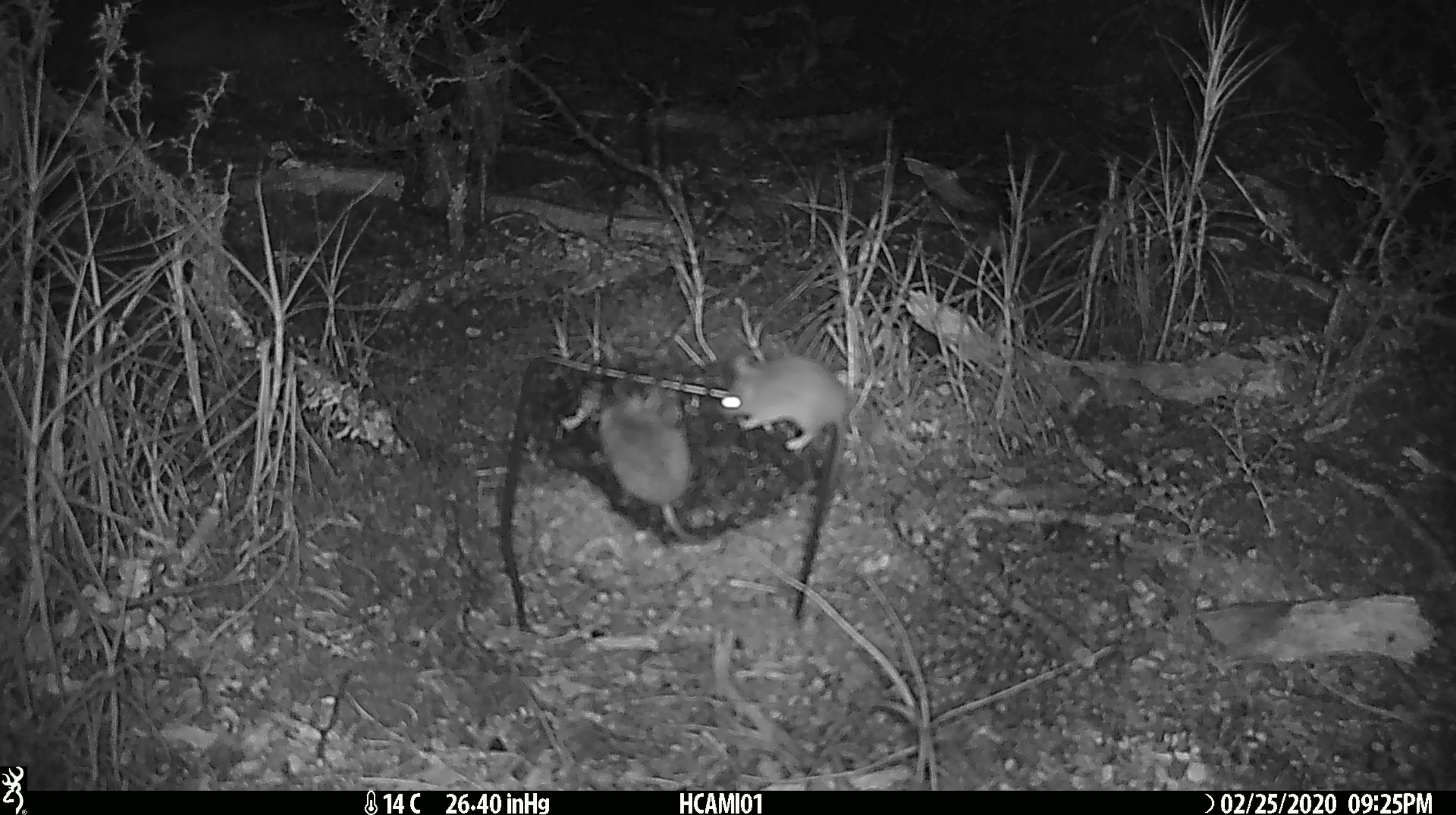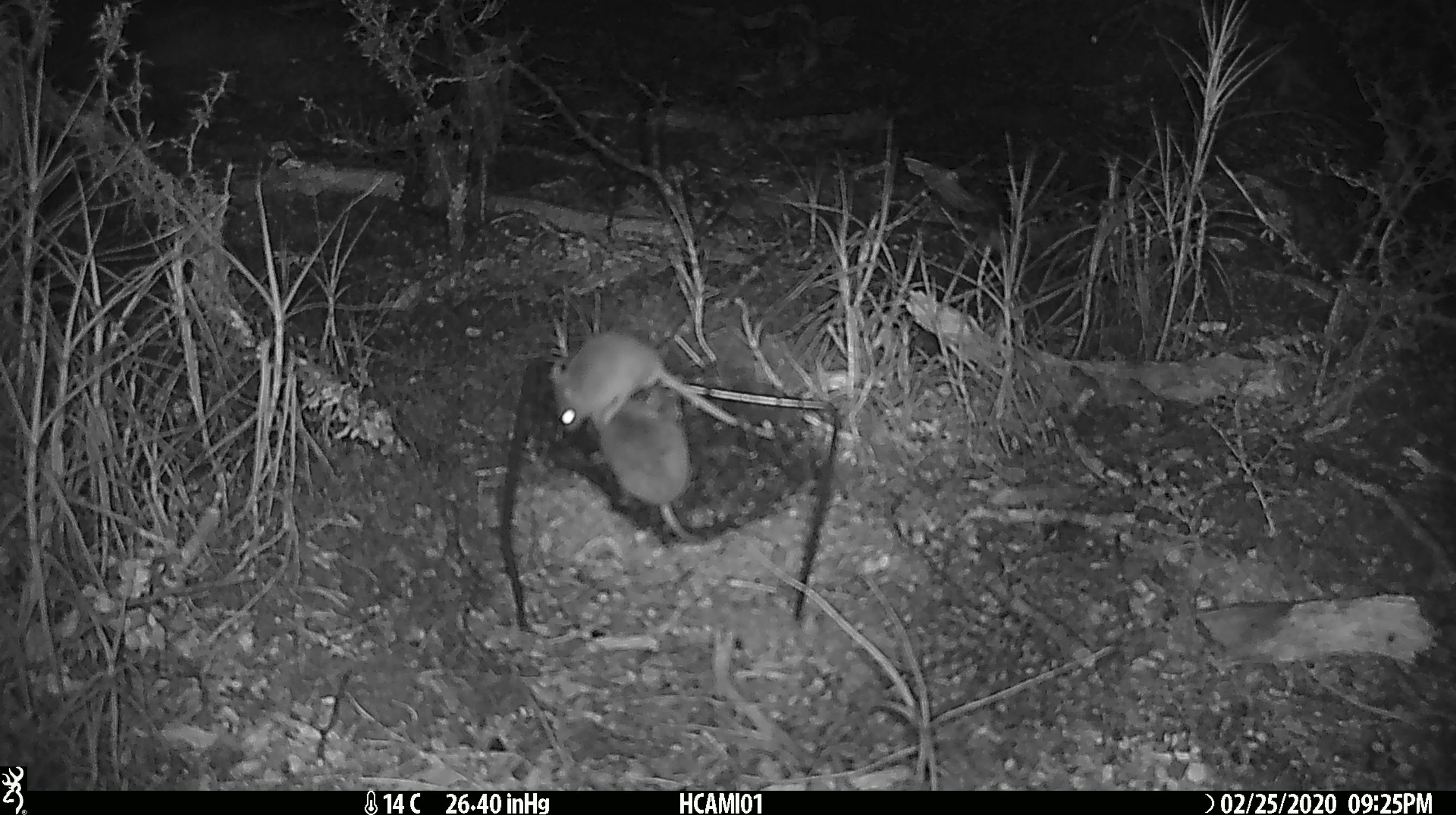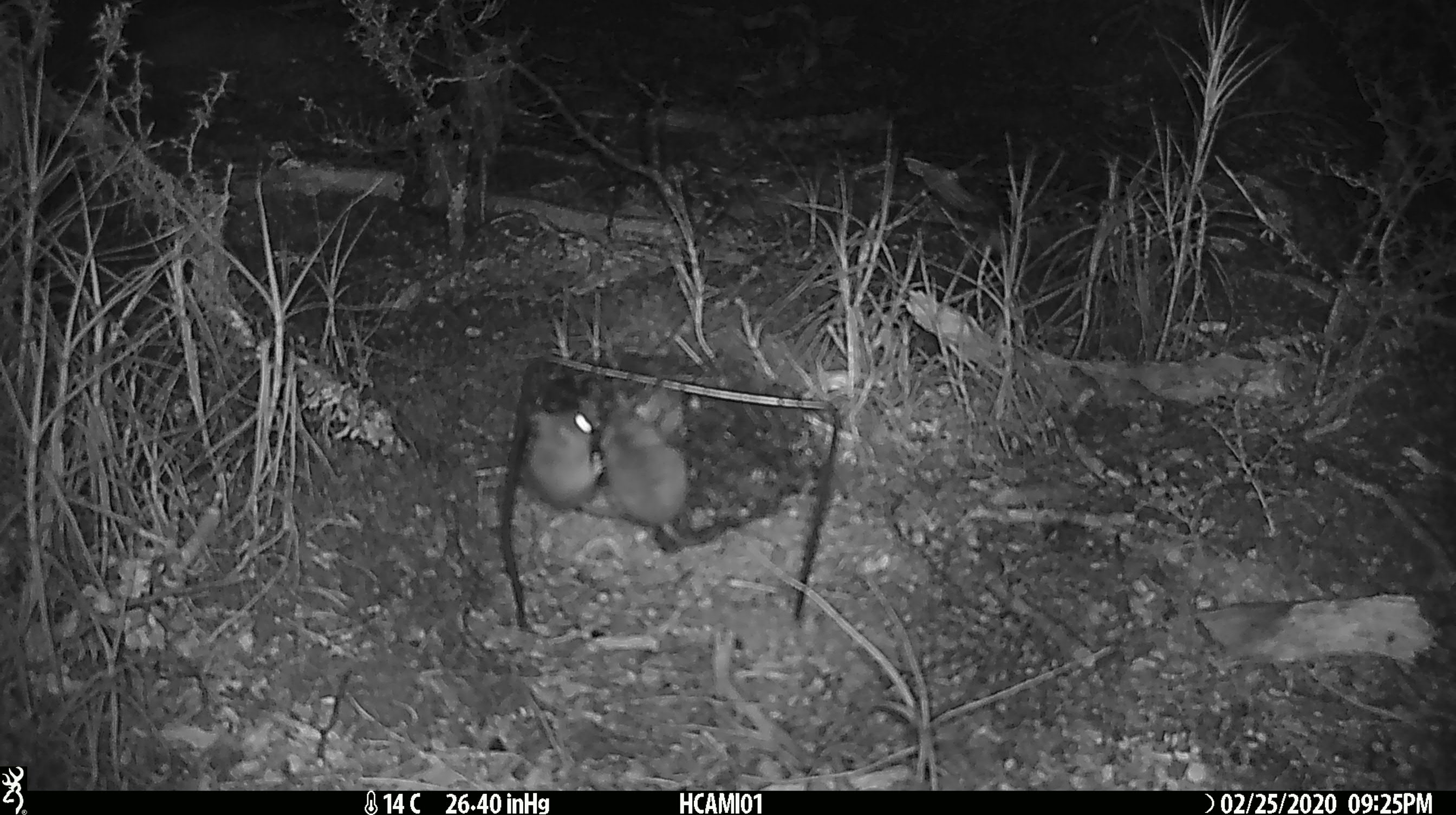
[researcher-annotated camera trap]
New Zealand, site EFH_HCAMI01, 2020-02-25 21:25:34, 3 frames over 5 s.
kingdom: Animalia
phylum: Chordata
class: Mammalia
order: Rodentia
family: Muridae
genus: Mus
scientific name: Mus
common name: mouse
Mouse (Mus).